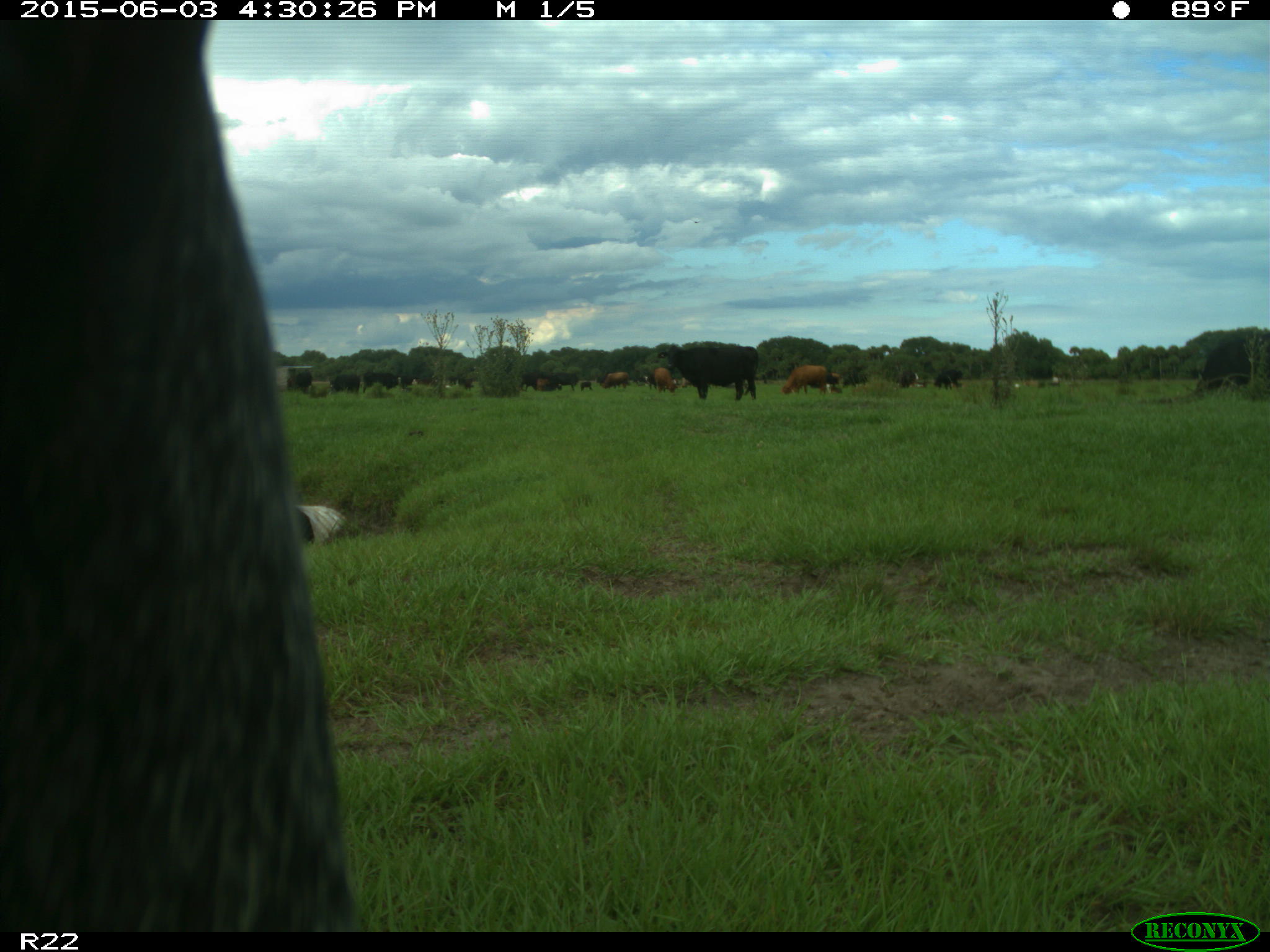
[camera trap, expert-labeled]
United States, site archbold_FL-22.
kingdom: Animalia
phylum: Chordata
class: Mammalia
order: Artiodactyla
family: Bovidae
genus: Bos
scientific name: Bos taurus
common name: domestic cow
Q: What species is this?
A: Bos taurus (domestic cow).